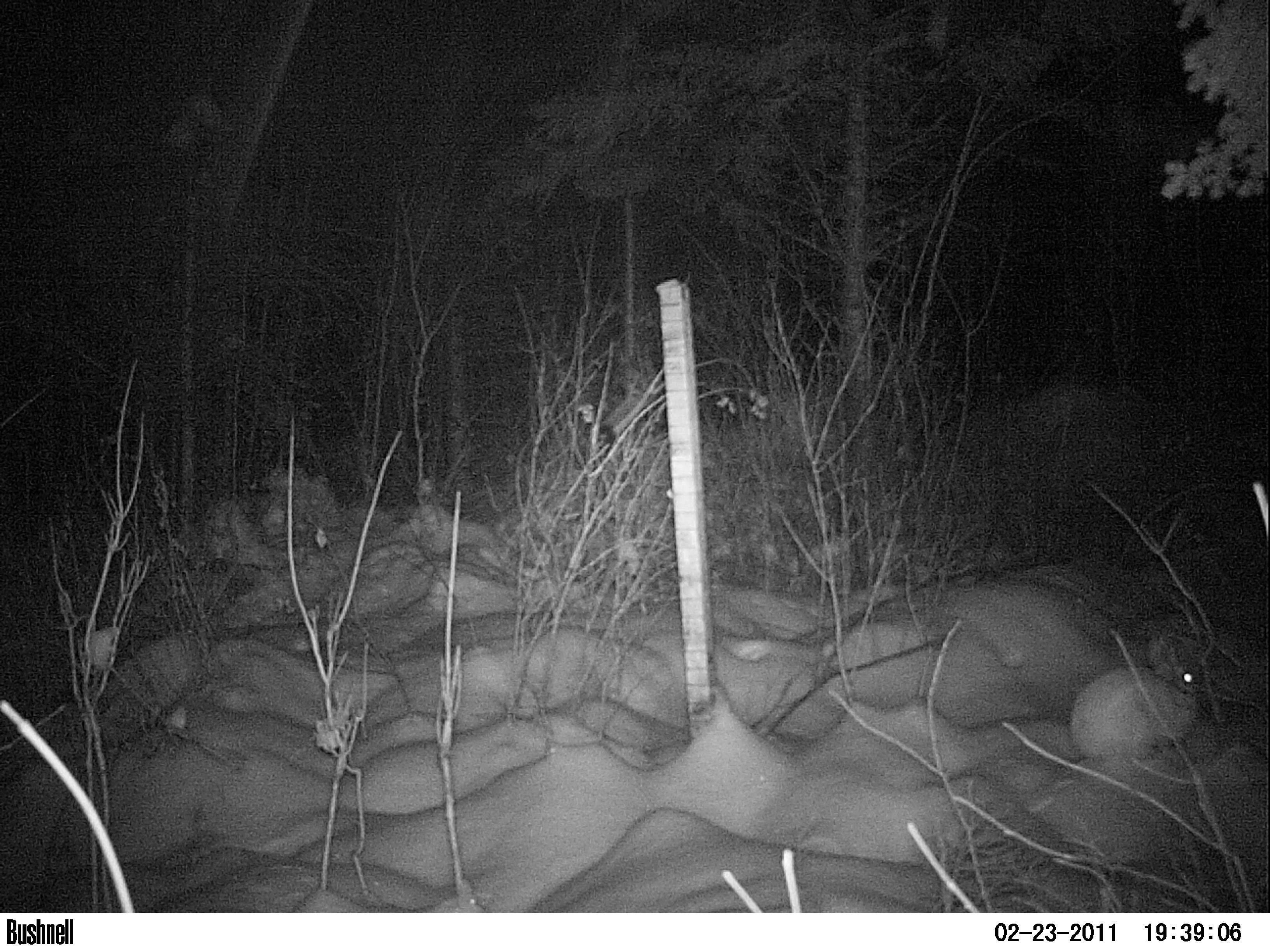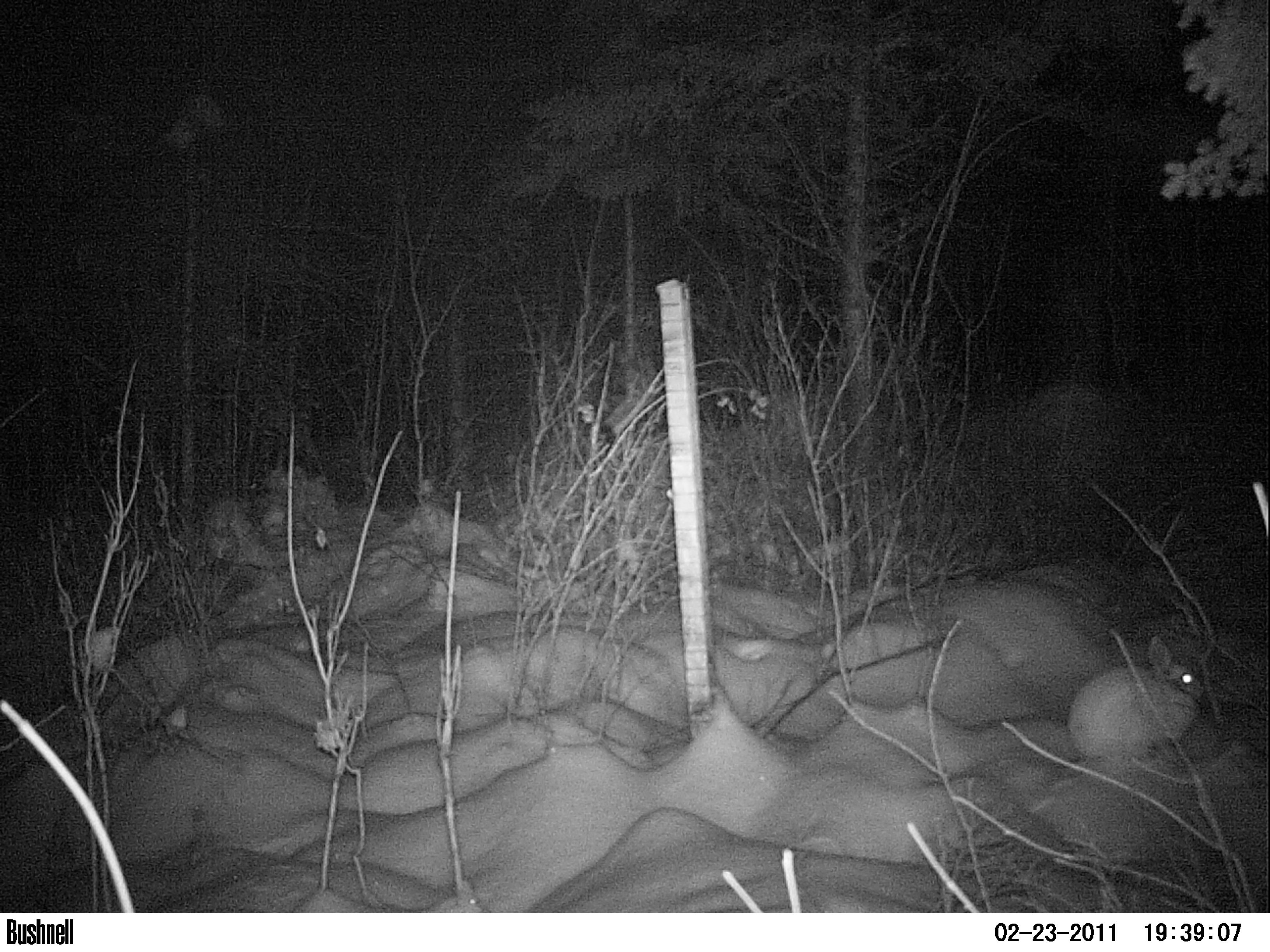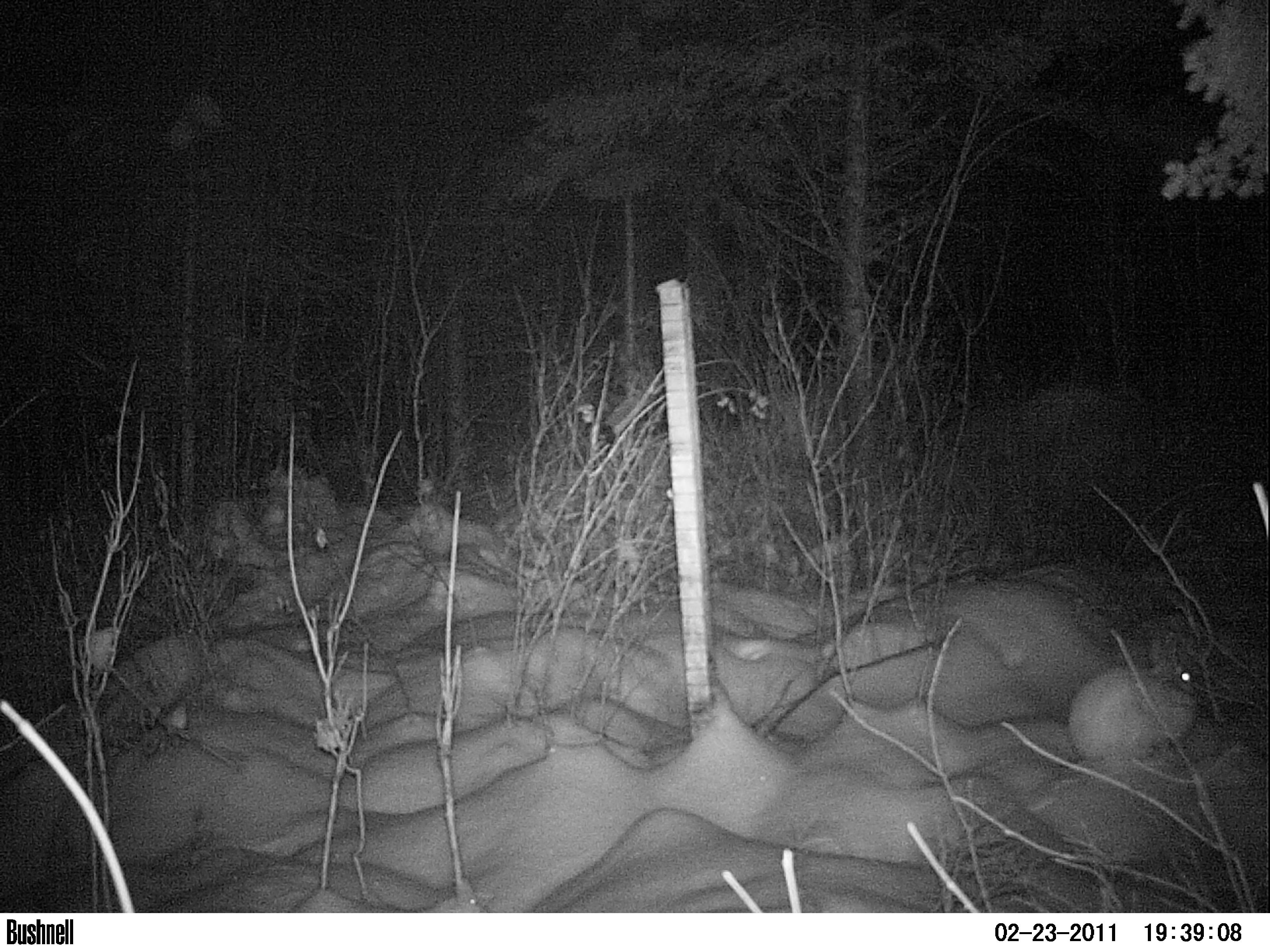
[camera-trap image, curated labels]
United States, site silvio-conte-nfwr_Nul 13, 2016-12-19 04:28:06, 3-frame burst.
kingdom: Animalia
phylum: Chordata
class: Mammalia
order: Lagomorpha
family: Leporidae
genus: Lepus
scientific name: Lepus americanus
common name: snowshoe hare